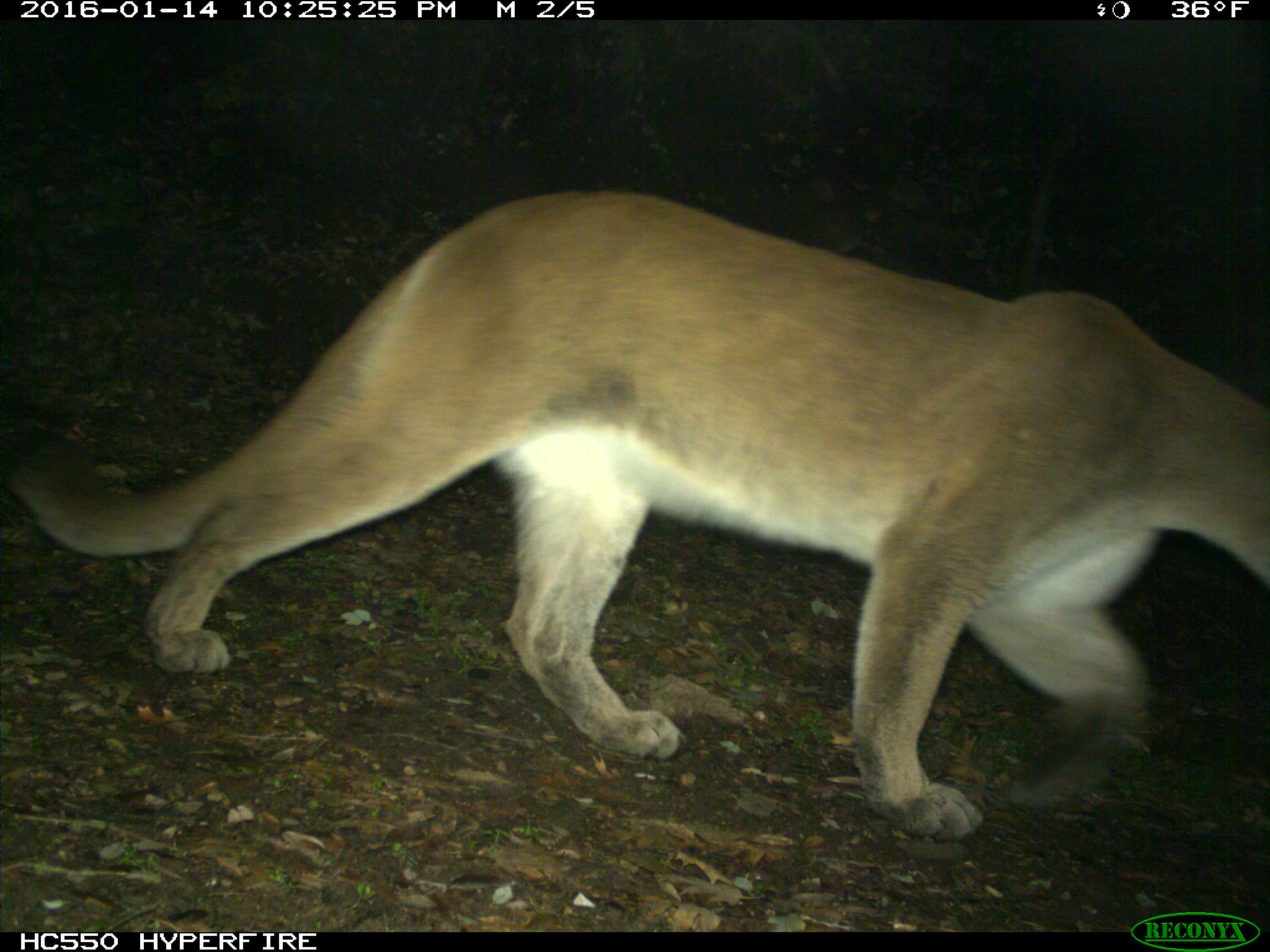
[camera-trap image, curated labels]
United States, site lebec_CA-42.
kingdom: Animalia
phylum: Chordata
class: Mammalia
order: Carnivora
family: Felidae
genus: Puma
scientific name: Puma concolor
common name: mountain lion